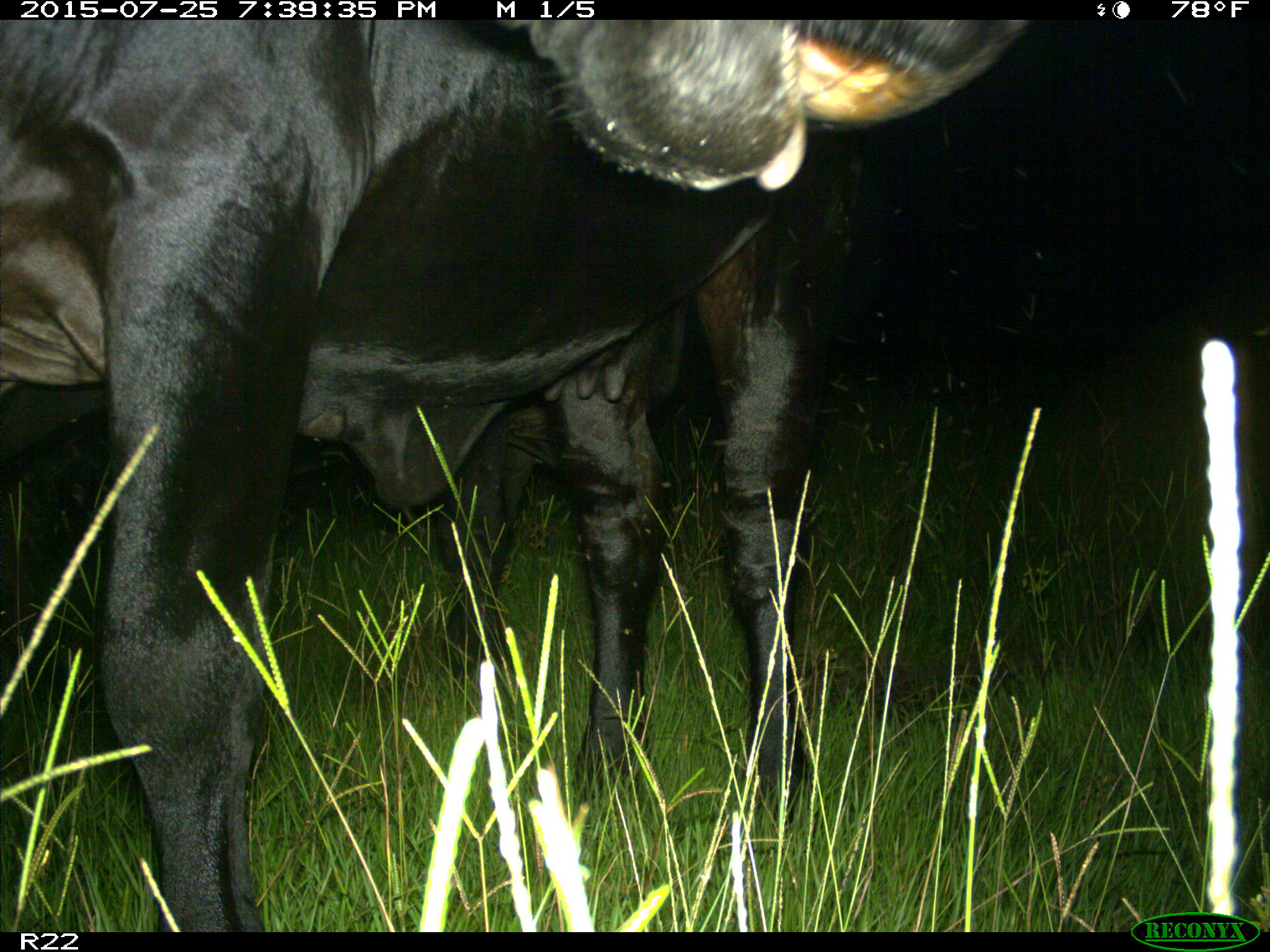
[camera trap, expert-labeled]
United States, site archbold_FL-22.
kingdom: Animalia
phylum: Chordata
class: Mammalia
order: Artiodactyla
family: Bovidae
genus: Bos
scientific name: Bos taurus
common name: domestic cow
Bos taurus (domestic cow).